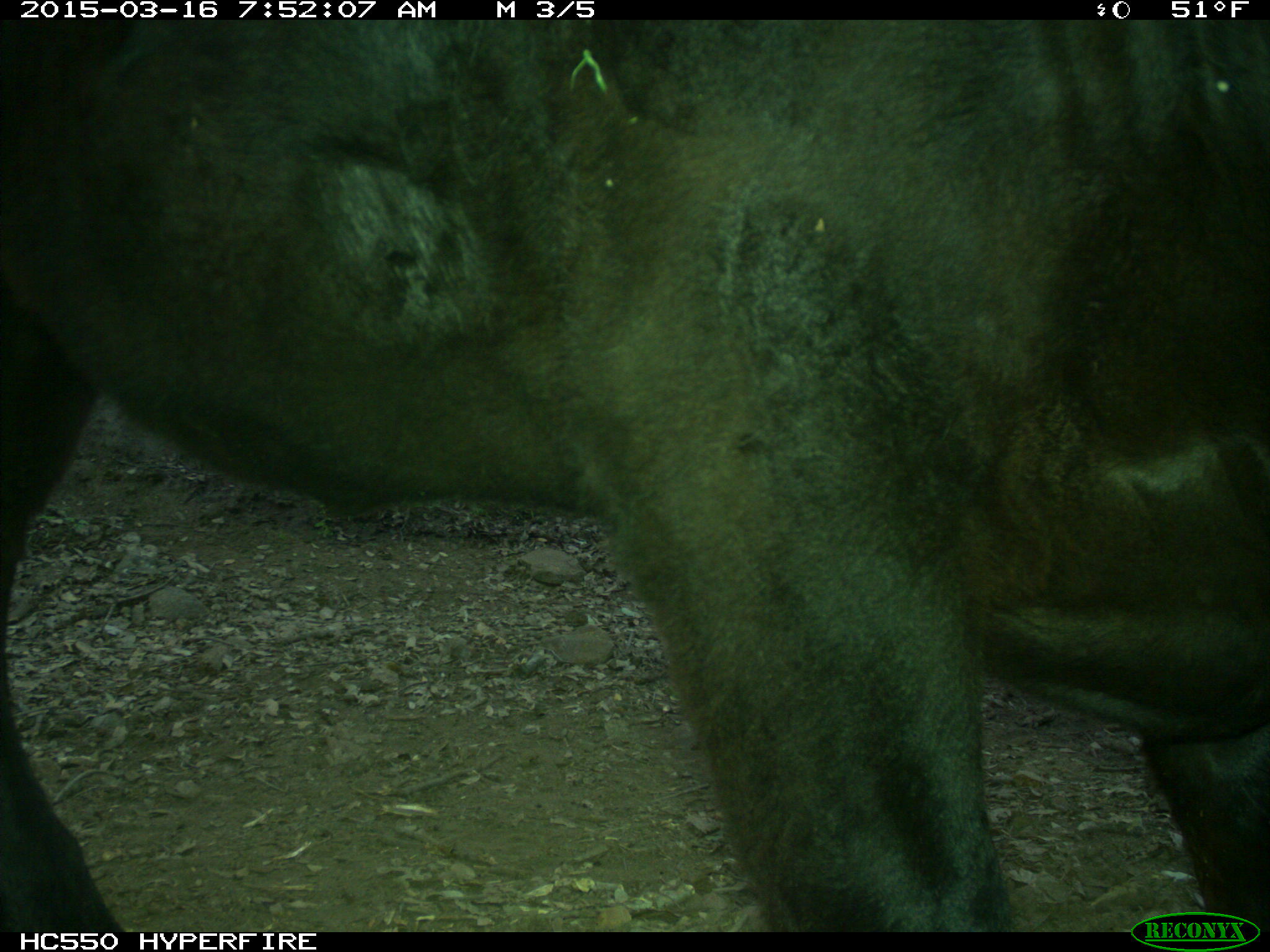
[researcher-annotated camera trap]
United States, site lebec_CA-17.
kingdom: Animalia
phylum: Chordata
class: Mammalia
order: Artiodactyla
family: Bovidae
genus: Bos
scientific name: Bos taurus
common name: domestic cow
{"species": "Bos taurus (domestic cow)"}